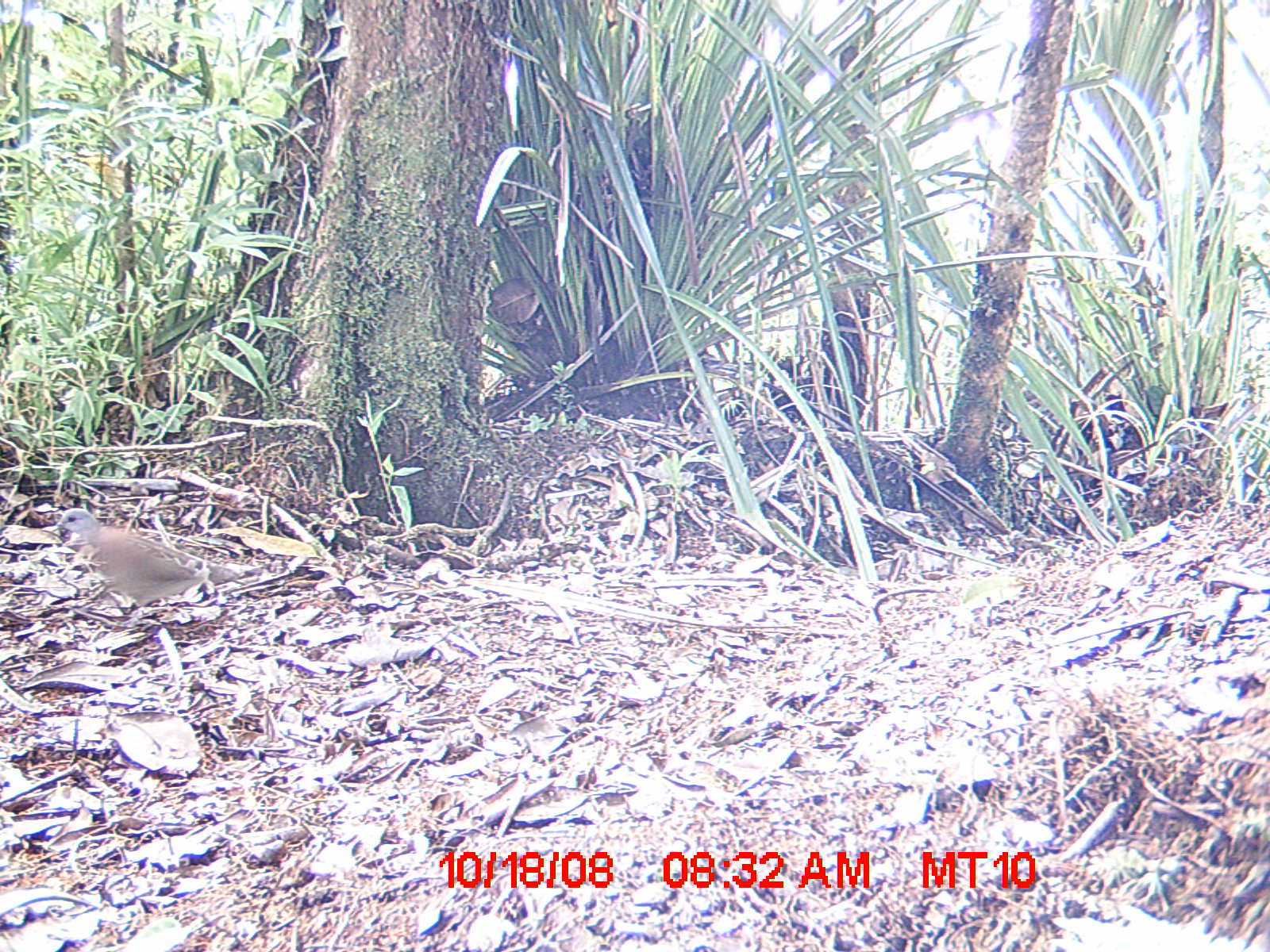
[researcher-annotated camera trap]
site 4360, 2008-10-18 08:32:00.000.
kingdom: Animalia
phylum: Chordata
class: Aves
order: Coraciiformes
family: Brachypteraciidae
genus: Brachypteracias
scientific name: Brachypteracias squamiger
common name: scaly ground-roller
Brachypteracias squamiger (scaly ground-roller), count 1.